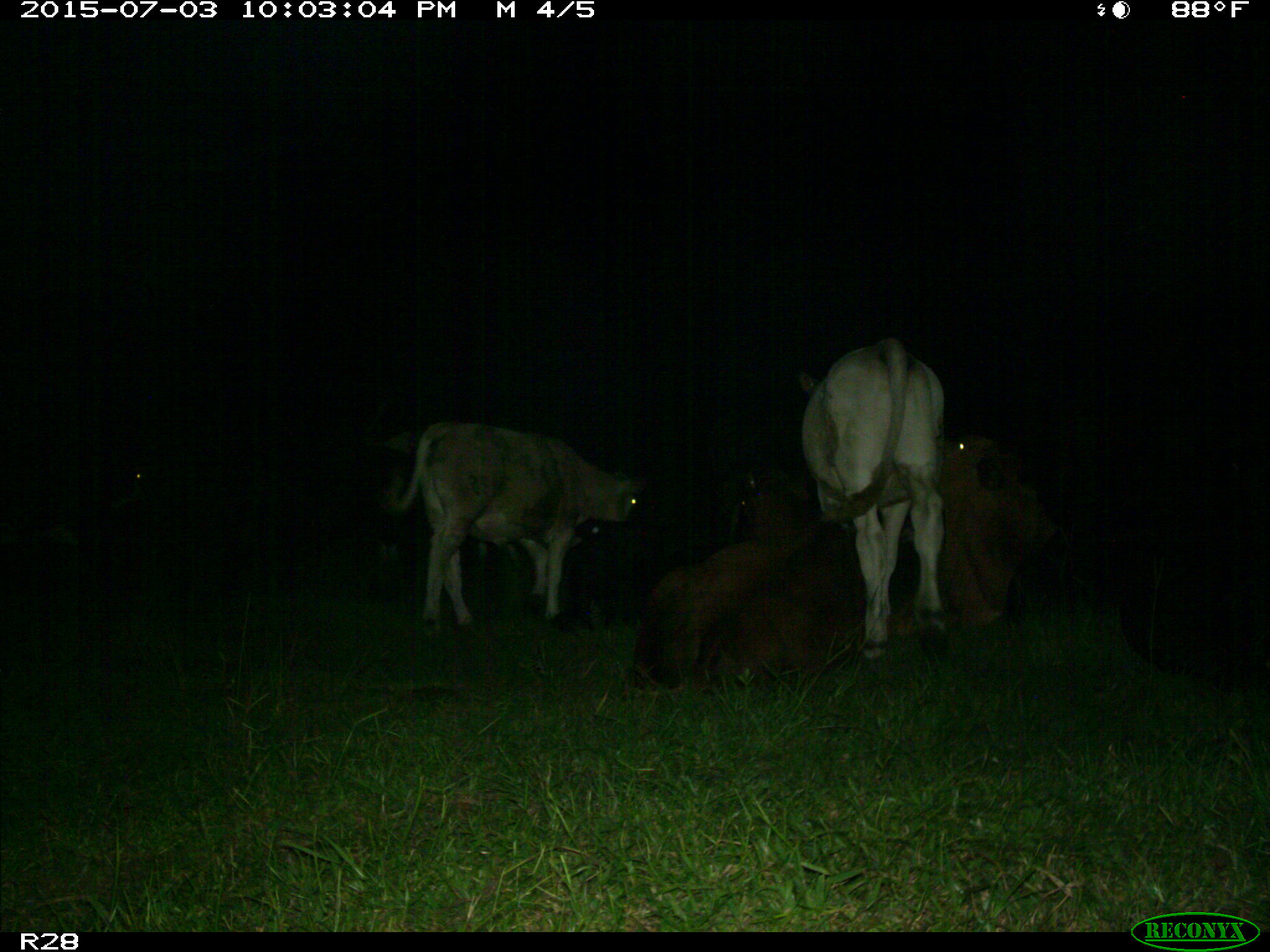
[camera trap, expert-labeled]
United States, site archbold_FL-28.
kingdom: Animalia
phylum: Chordata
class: Mammalia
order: Artiodactyla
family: Bovidae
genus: Bos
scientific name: Bos taurus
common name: domestic cow